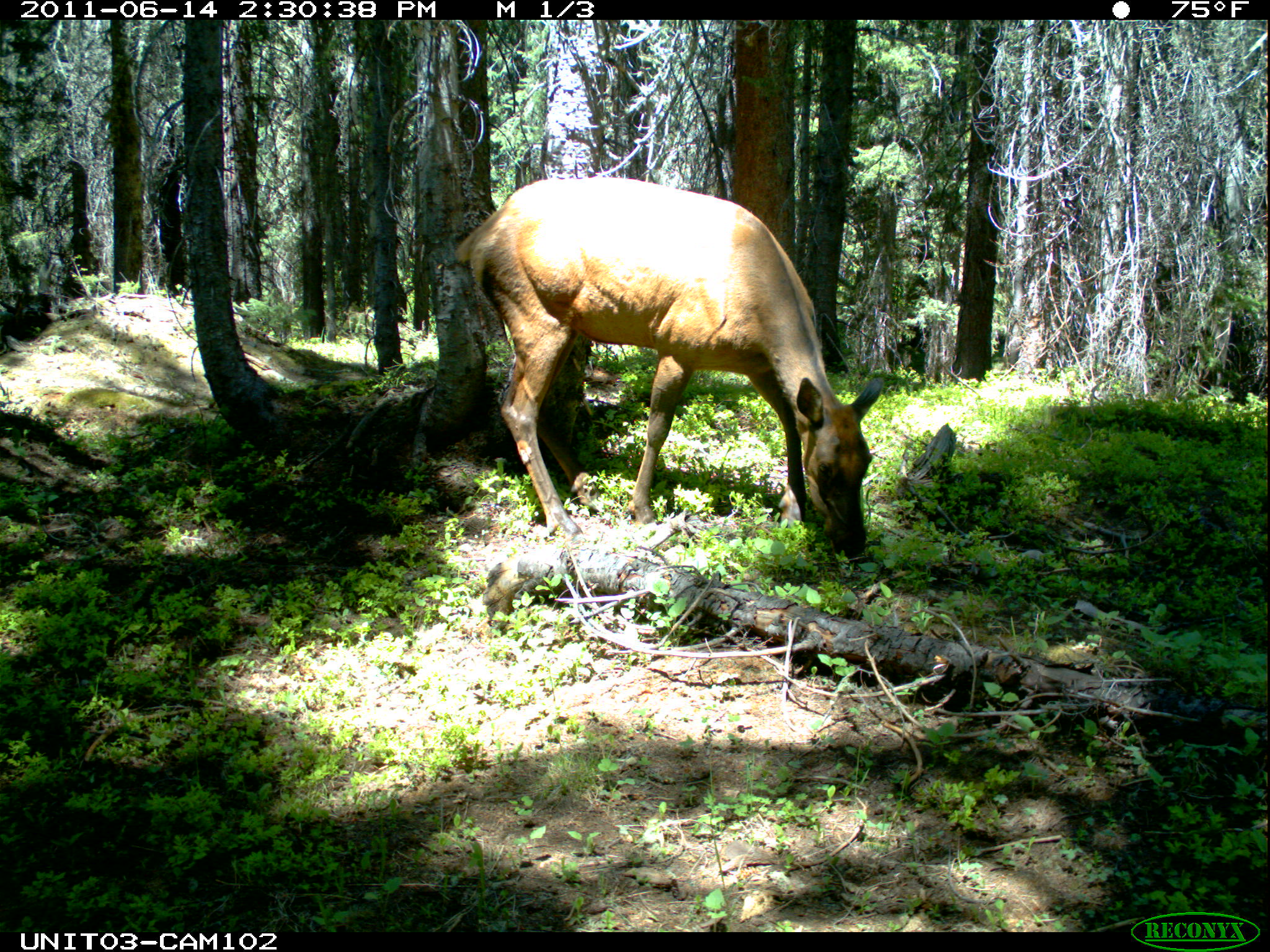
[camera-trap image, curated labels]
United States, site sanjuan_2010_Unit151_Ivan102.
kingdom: Animalia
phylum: Chordata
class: Mammalia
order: Artiodactyla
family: Cervidae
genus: Cervus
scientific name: Cervus elaphus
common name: red deer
Cervus elaphus (red deer).